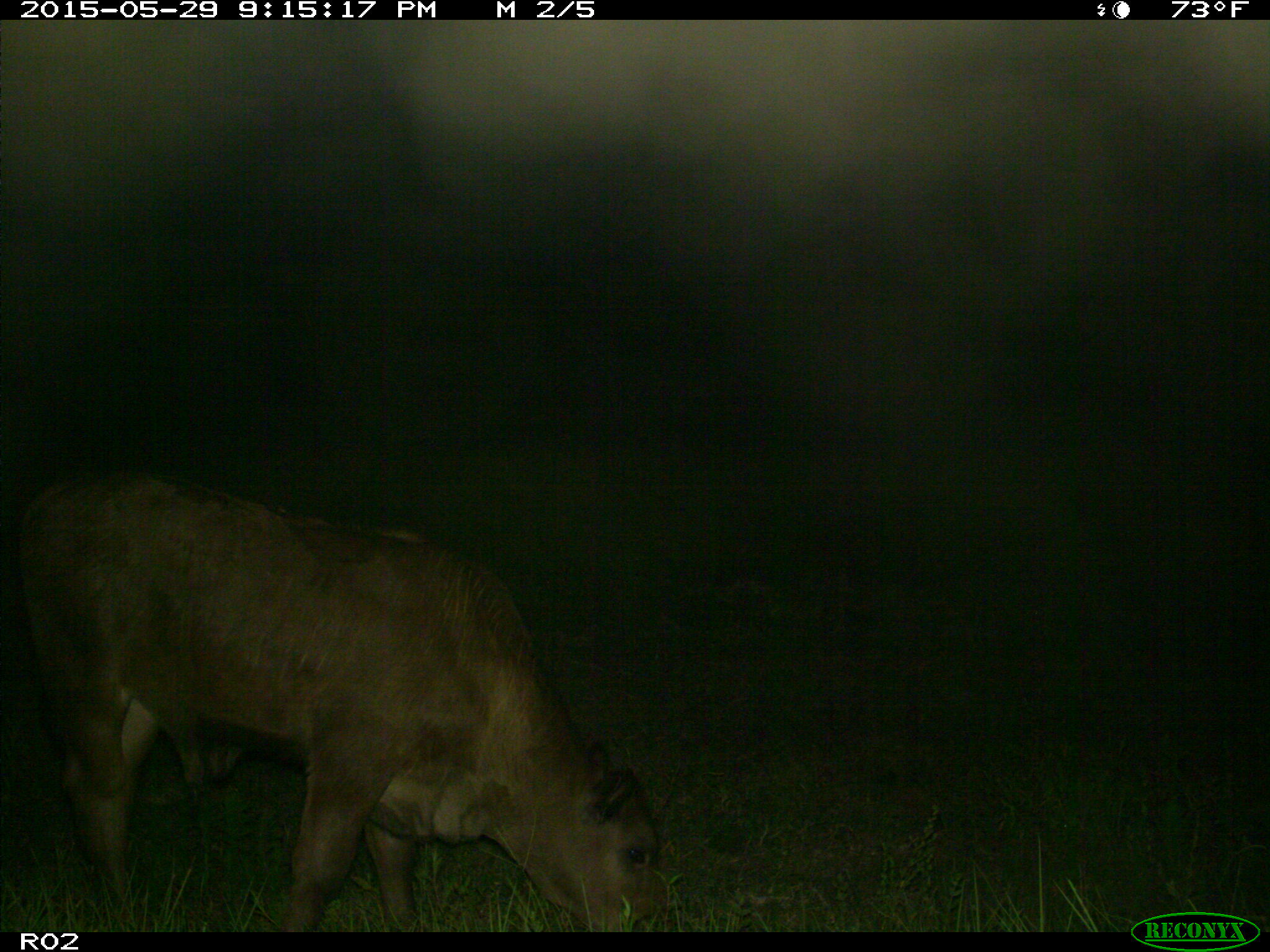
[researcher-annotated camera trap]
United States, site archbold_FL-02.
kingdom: Animalia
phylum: Chordata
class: Mammalia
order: Artiodactyla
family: Bovidae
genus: Bos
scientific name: Bos taurus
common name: domestic cow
Bos taurus (domestic cow).